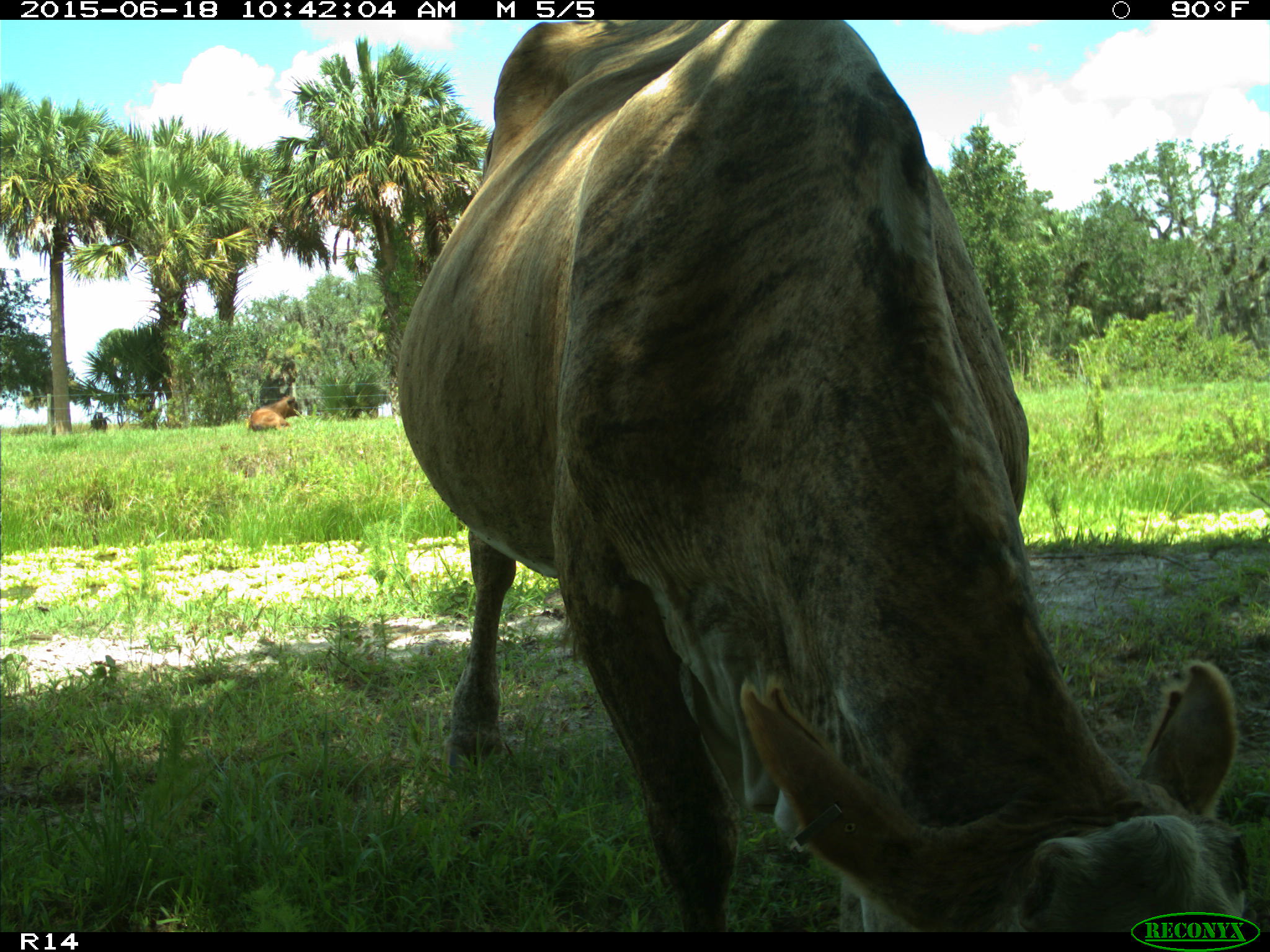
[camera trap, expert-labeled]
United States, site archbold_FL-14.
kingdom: Animalia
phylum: Chordata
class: Mammalia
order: Artiodactyla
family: Bovidae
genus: Bos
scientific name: Bos taurus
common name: domestic cow